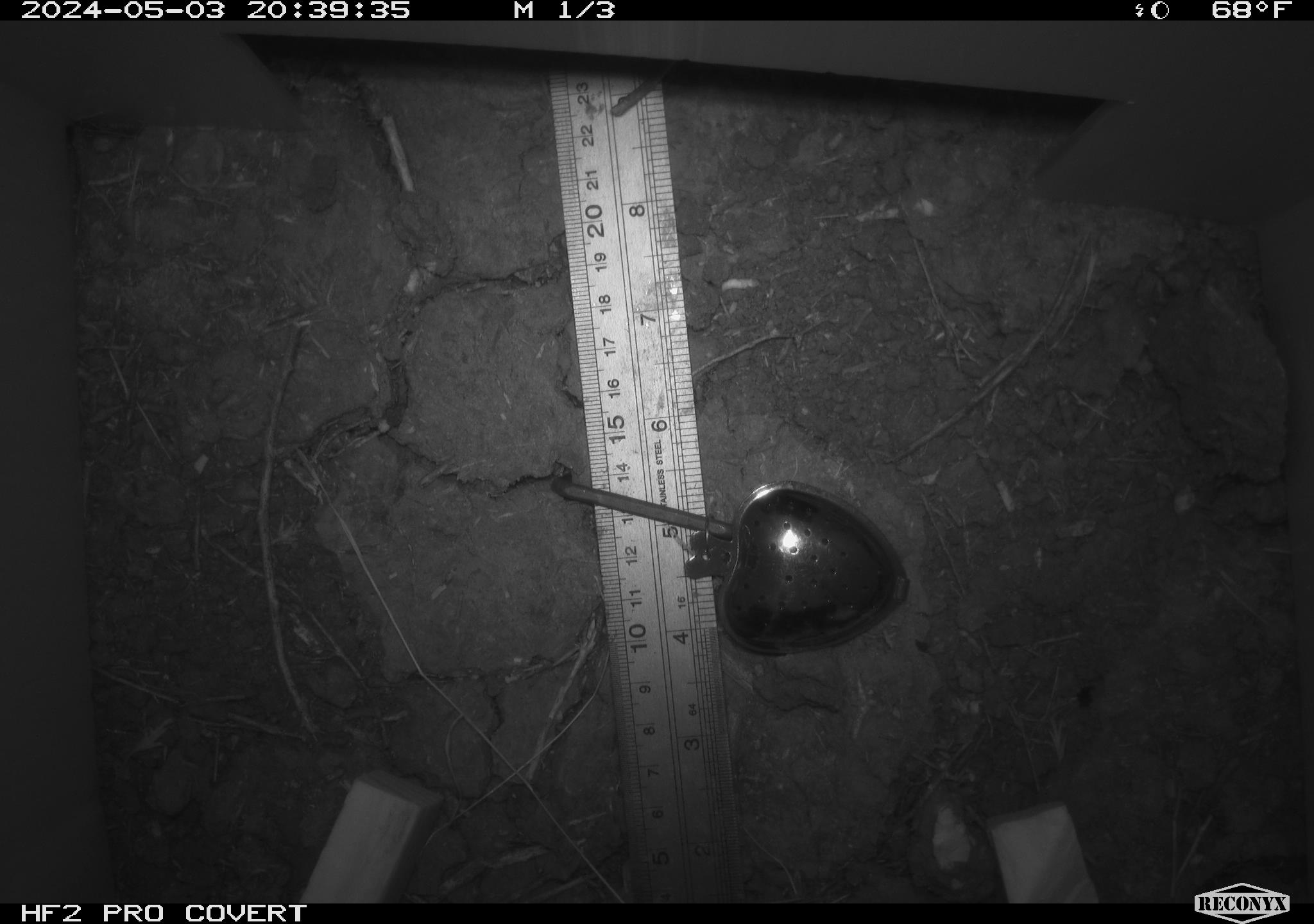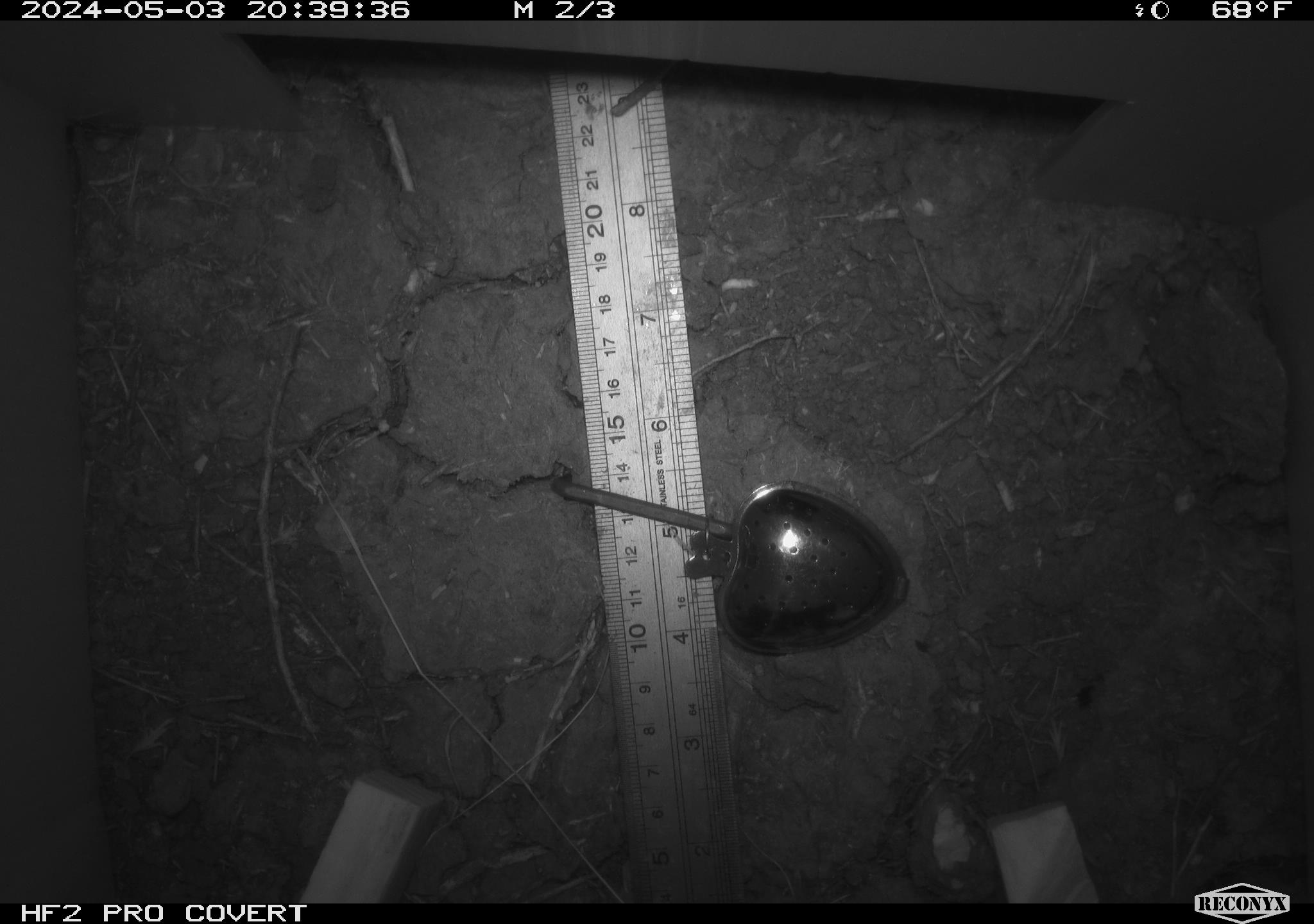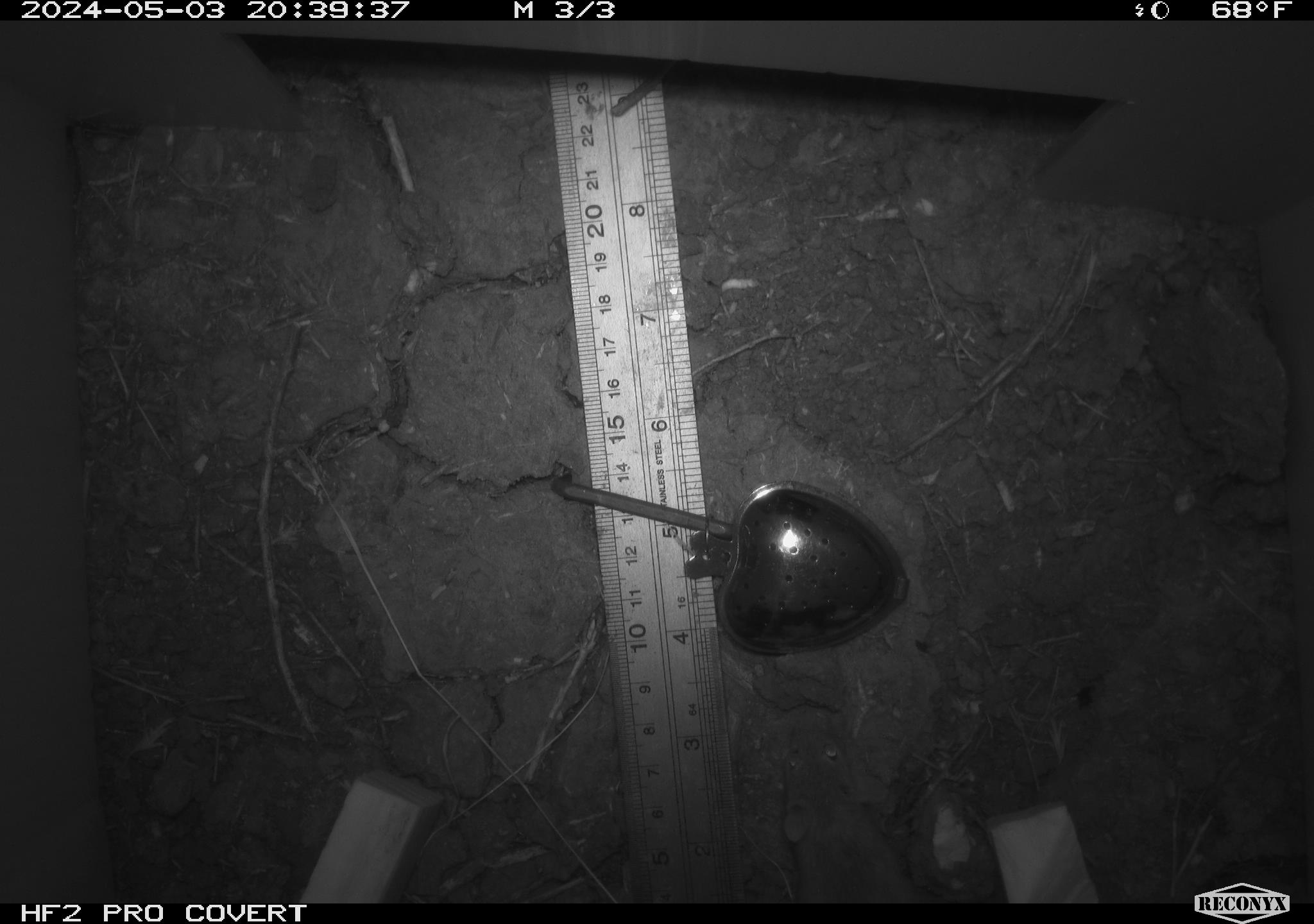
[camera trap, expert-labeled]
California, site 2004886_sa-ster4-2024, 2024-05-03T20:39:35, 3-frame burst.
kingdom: Animalia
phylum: Chordata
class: Mammalia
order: Rodentia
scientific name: Rodentia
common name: mouse species